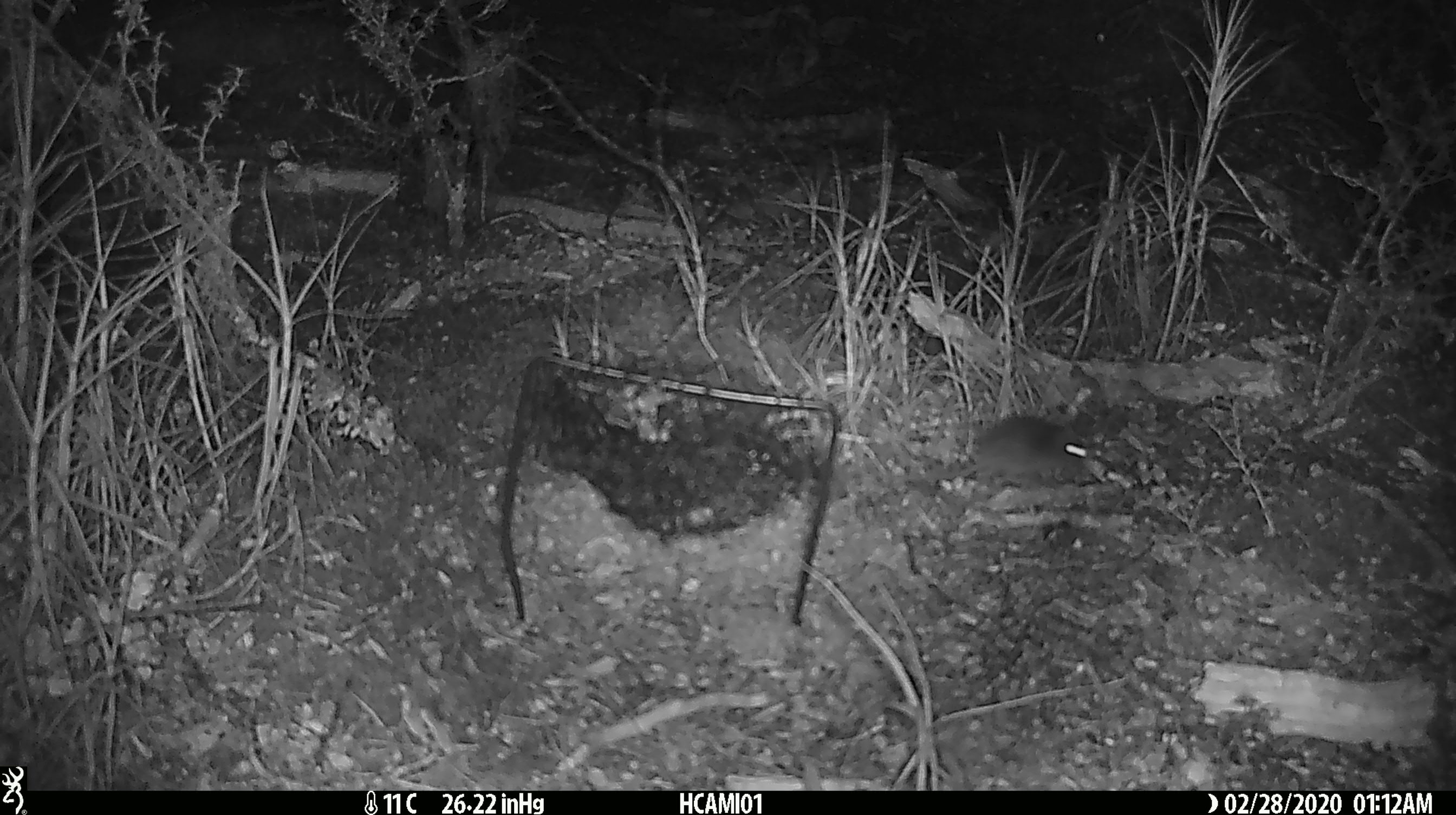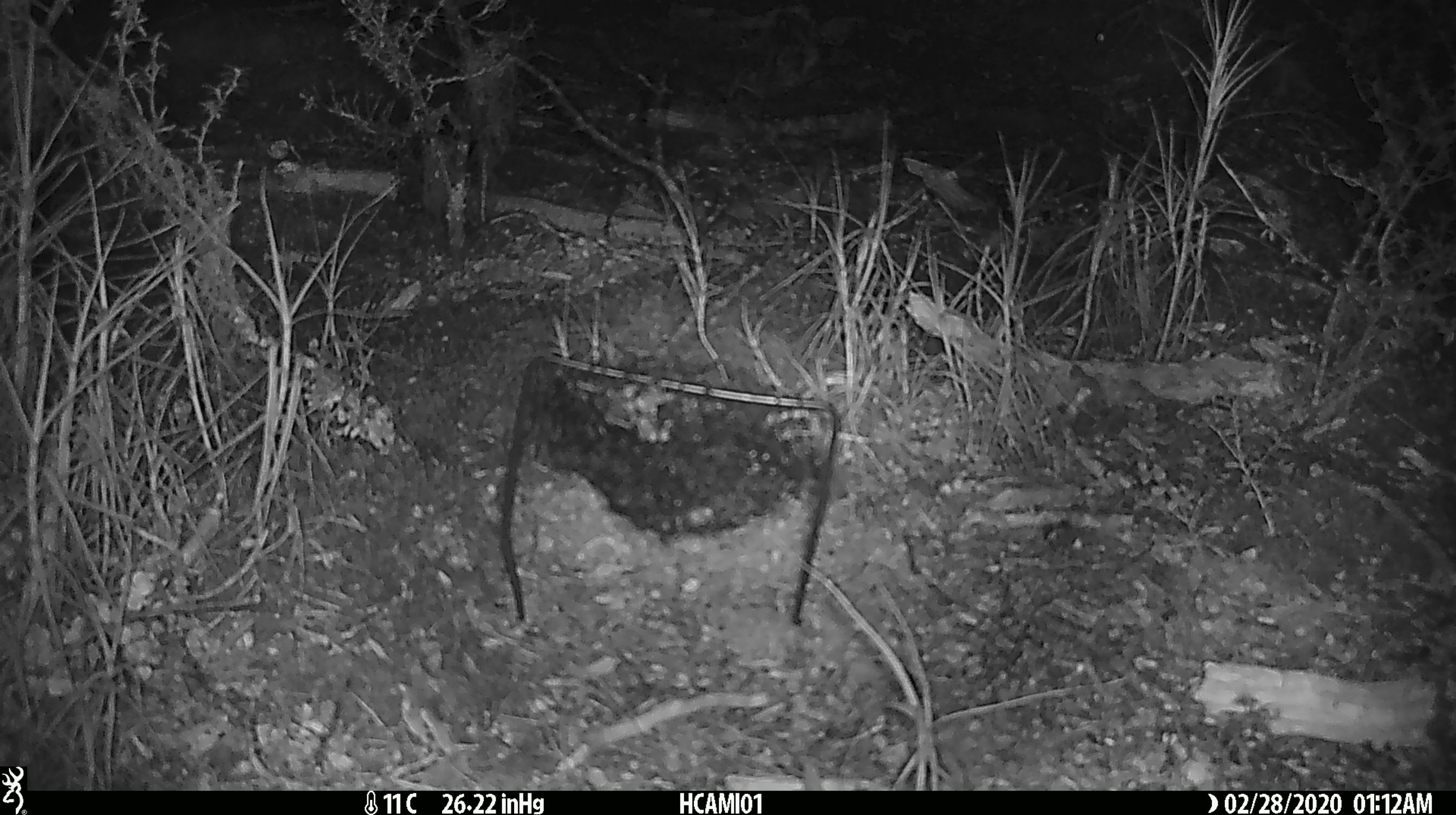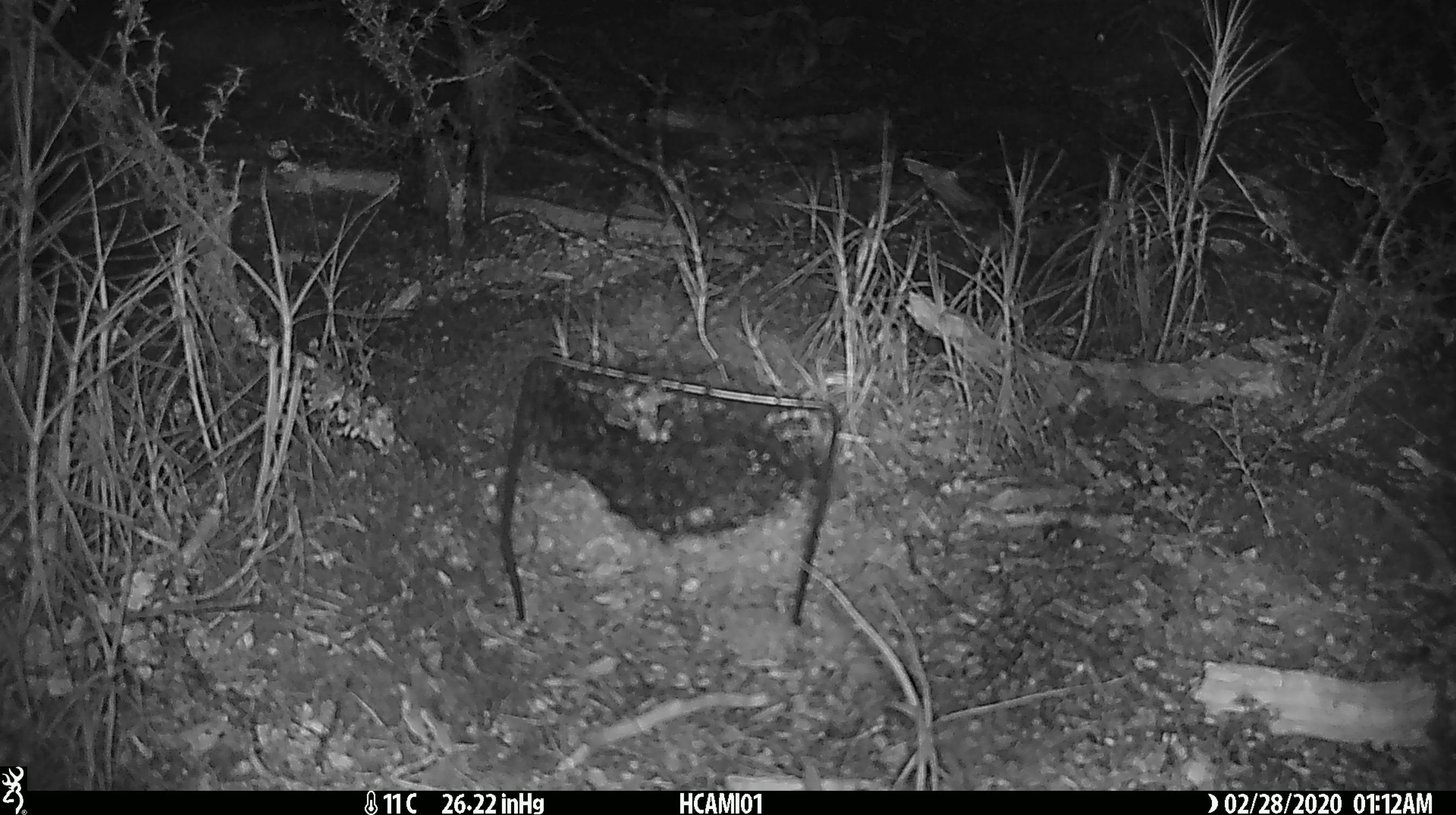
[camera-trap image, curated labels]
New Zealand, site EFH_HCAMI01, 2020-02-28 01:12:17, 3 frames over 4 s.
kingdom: Animalia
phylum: Chordata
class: Mammalia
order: Rodentia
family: Muridae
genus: Mus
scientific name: Mus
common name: mouse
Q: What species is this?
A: Mouse (Mus).